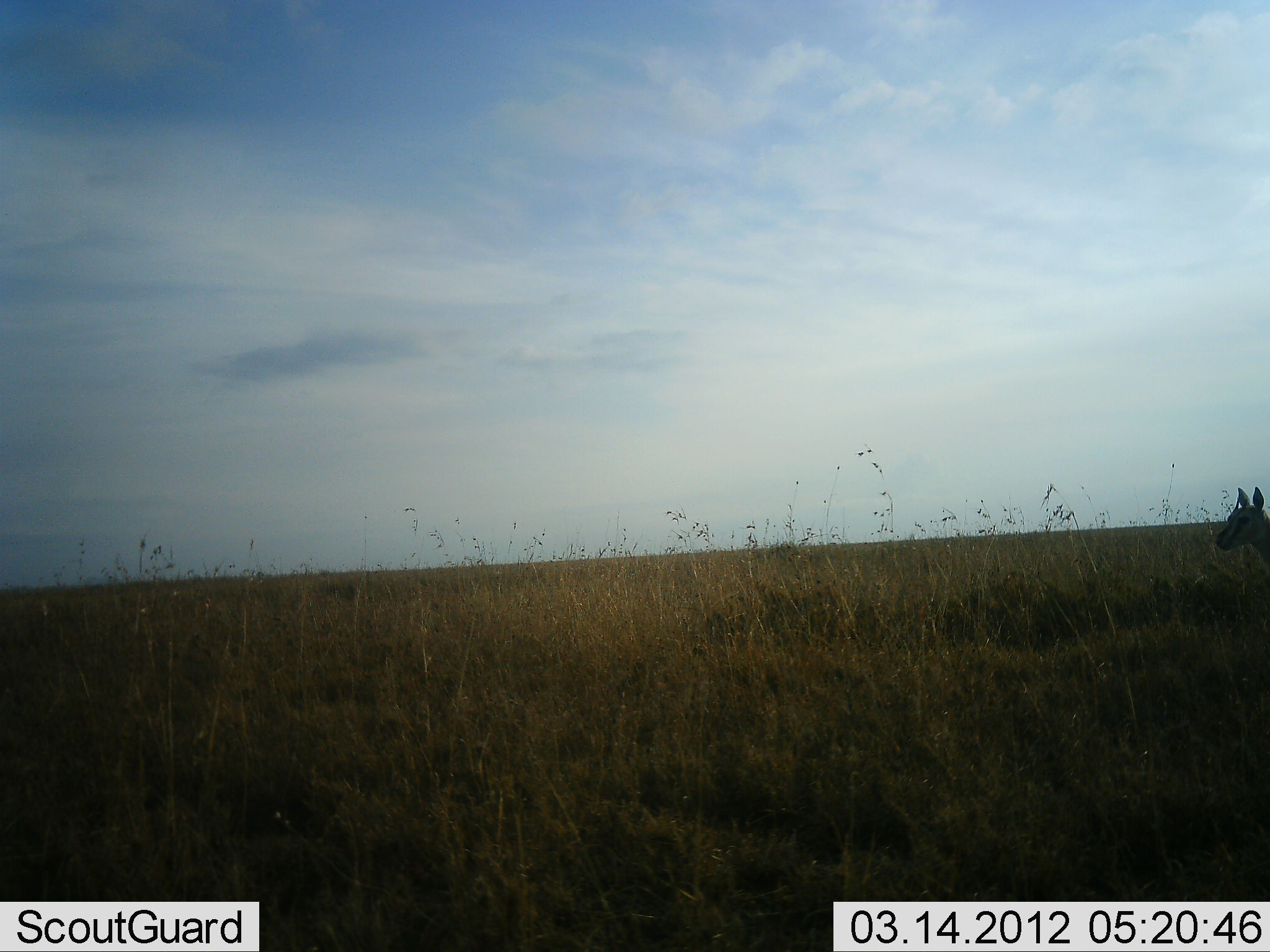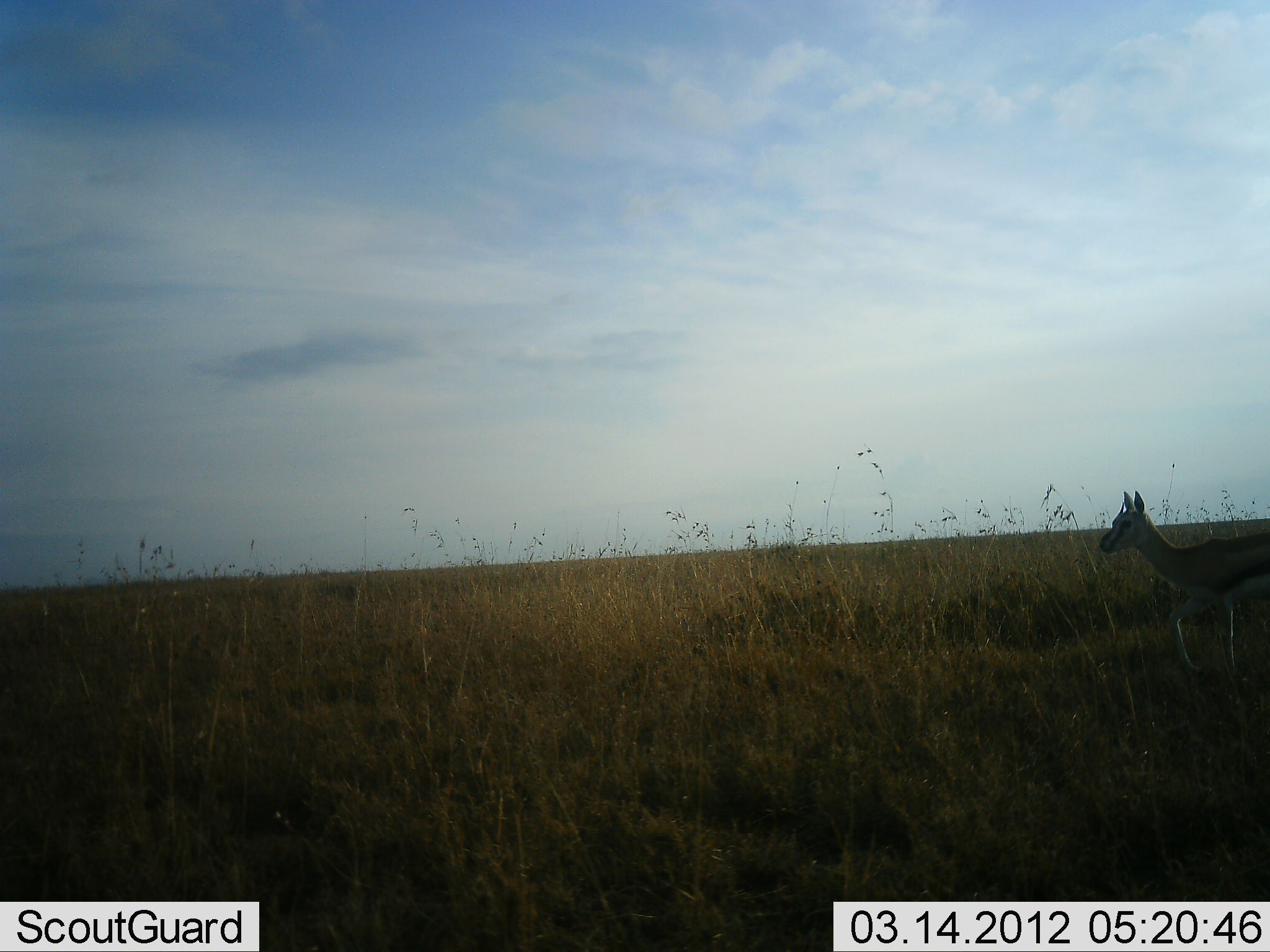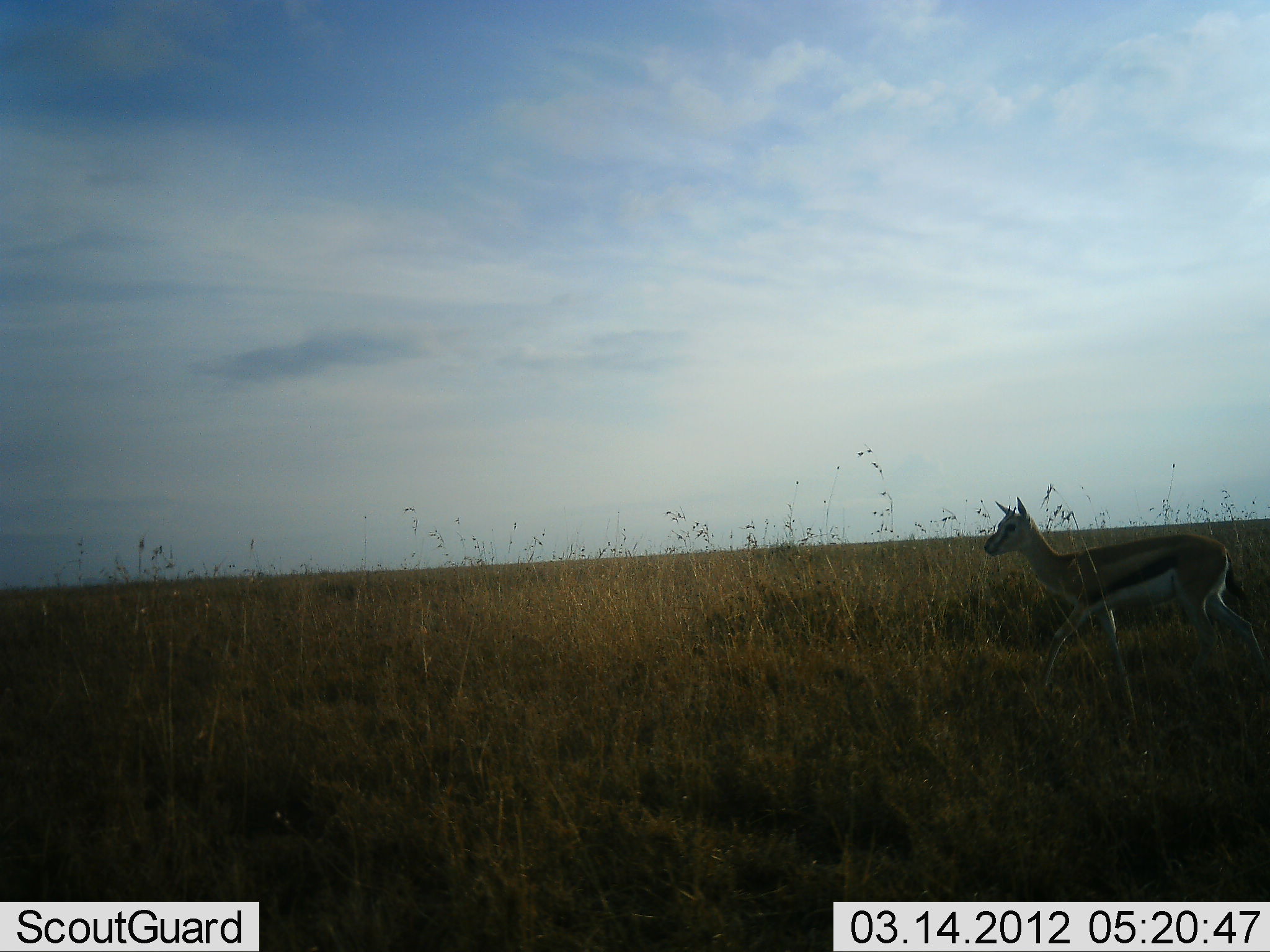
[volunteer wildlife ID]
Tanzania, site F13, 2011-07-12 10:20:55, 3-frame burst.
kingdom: Animalia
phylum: Chordata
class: Mammalia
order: Artiodactyla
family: Bovidae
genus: Eudorcas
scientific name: Eudorcas thomsonii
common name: thomson's gazelle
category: gazellethomsons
Gazellethomsons (thomson's gazelle) (Eudorcas thomsonii), count 1. Behavior (volunteer vote fractions): standing 0%, resting 0%, moving 100%, interacting 0%. Young present (vote fraction): 18%. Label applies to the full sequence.